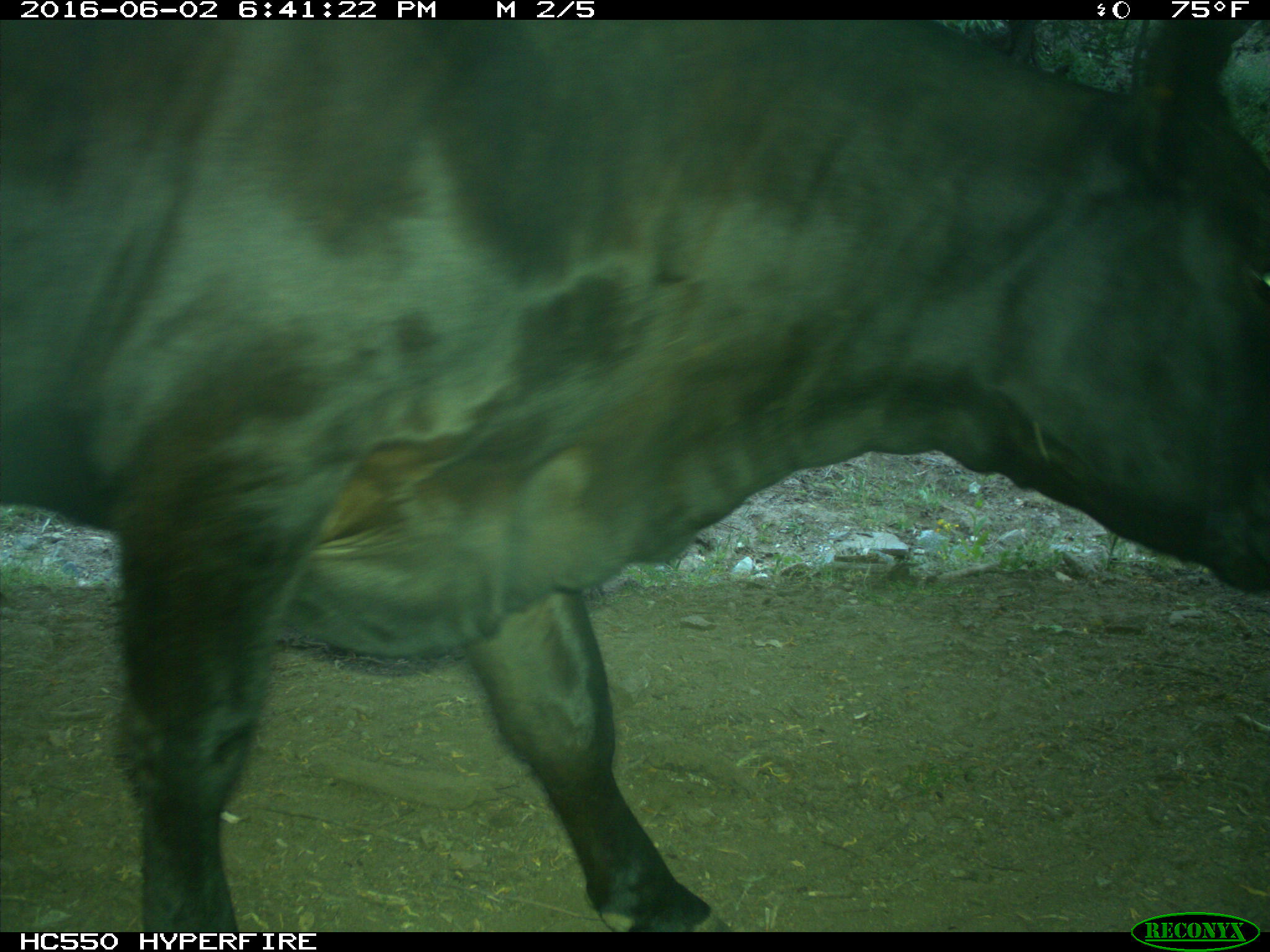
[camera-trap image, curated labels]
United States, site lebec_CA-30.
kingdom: Animalia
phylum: Chordata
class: Mammalia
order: Artiodactyla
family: Bovidae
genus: Bos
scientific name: Bos taurus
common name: domestic cow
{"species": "Bos taurus (domestic cow)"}